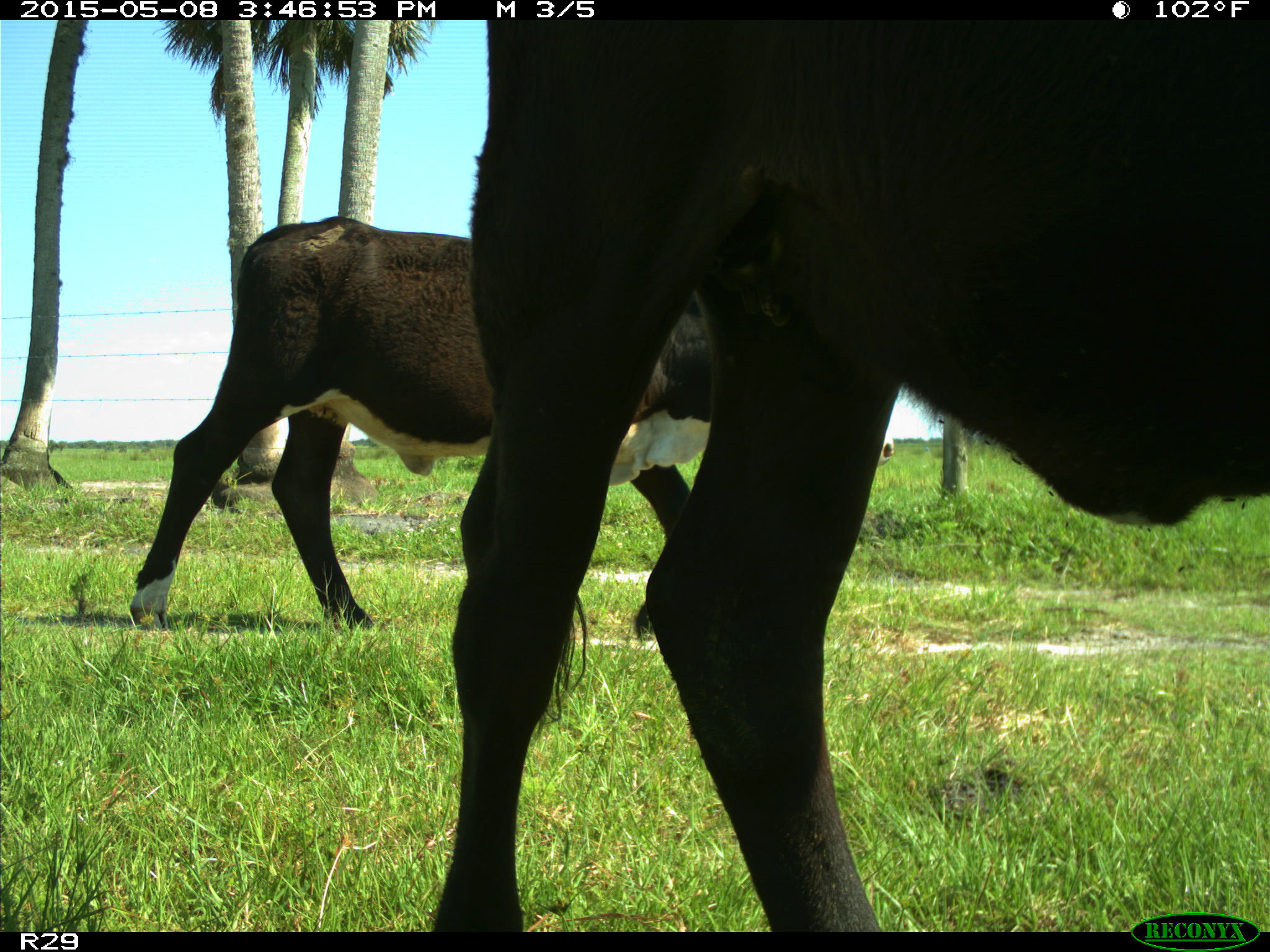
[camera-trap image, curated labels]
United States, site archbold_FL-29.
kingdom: Animalia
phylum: Chordata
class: Mammalia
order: Artiodactyla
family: Bovidae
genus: Bos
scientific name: Bos taurus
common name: domestic cow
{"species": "Bos taurus (domestic cow)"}